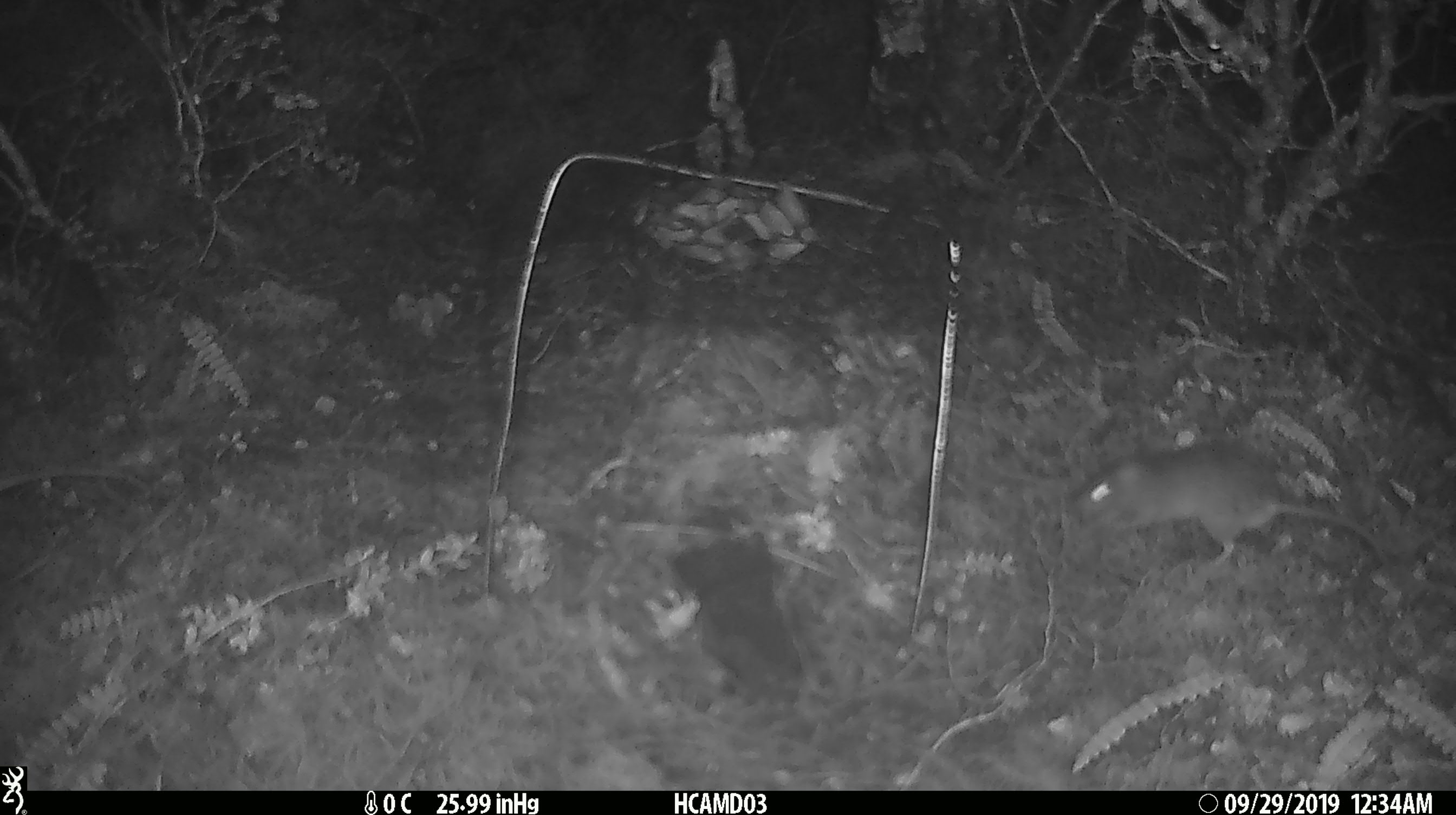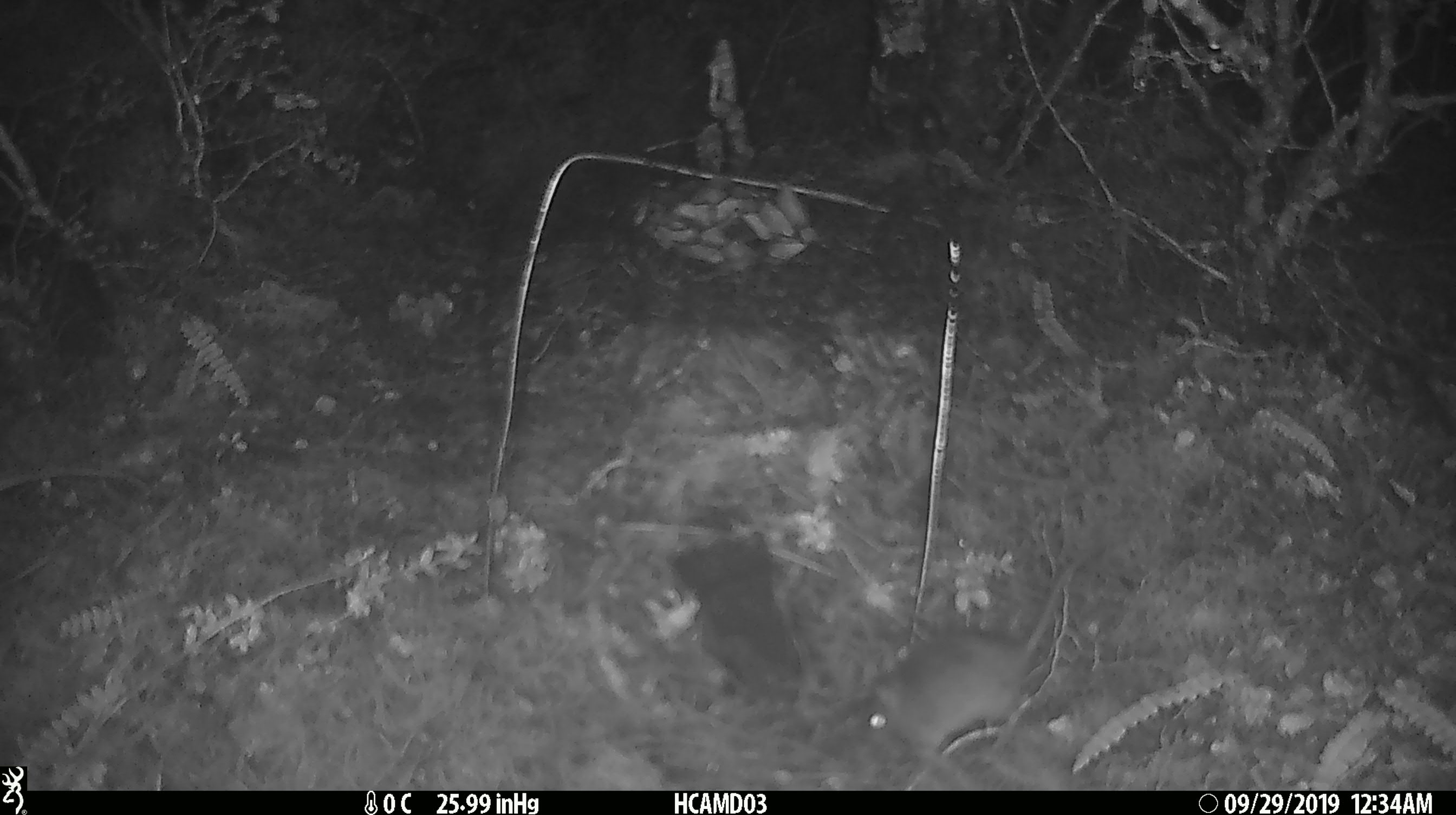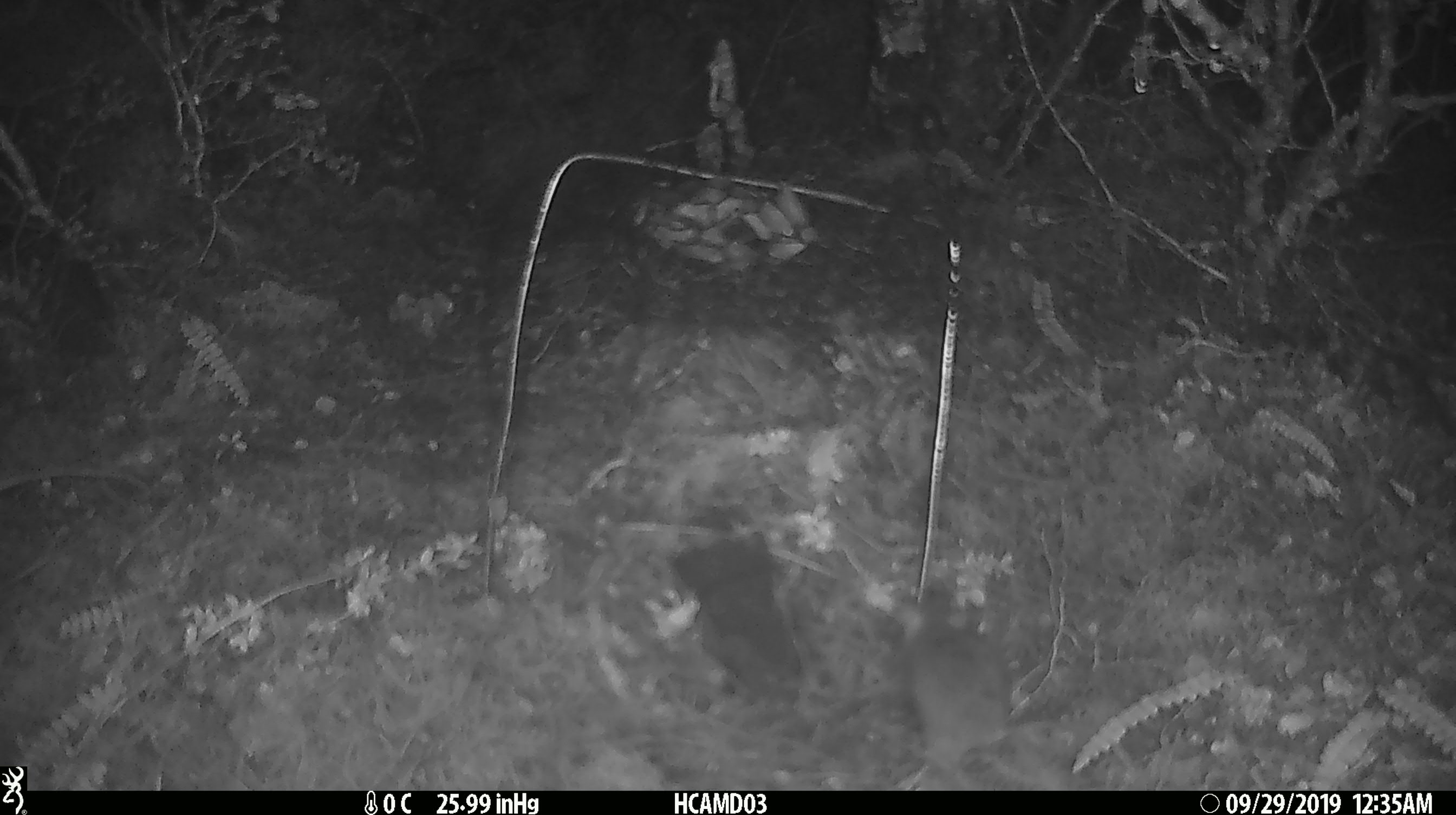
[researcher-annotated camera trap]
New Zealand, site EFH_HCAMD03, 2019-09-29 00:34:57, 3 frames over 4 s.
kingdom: Animalia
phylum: Chordata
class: Mammalia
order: Rodentia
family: Muridae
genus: Mus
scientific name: Mus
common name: mouse